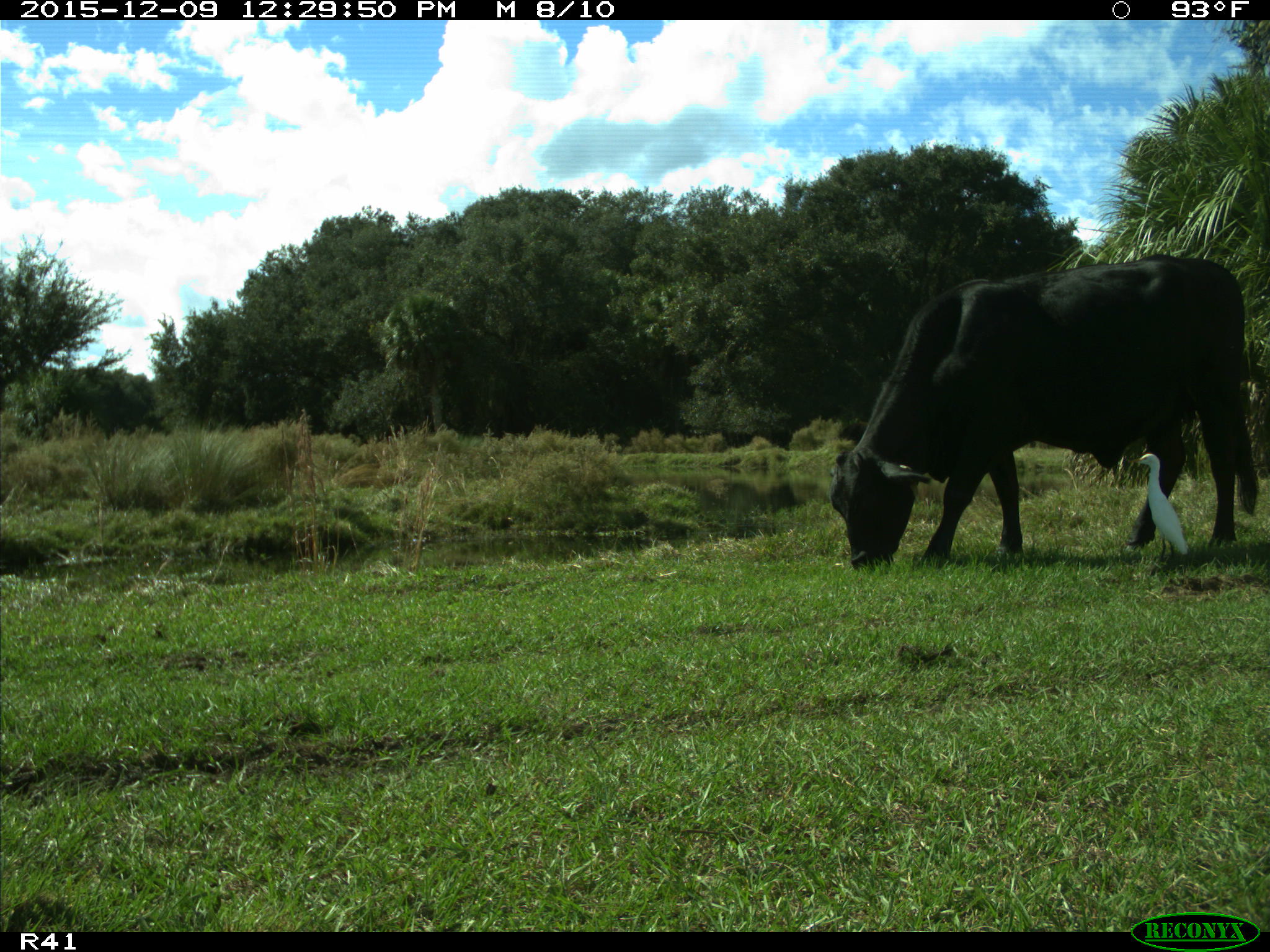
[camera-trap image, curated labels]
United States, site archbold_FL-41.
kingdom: Animalia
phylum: Chordata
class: Mammalia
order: Artiodactyla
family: Bovidae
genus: Bos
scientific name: Bos taurus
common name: domestic cow